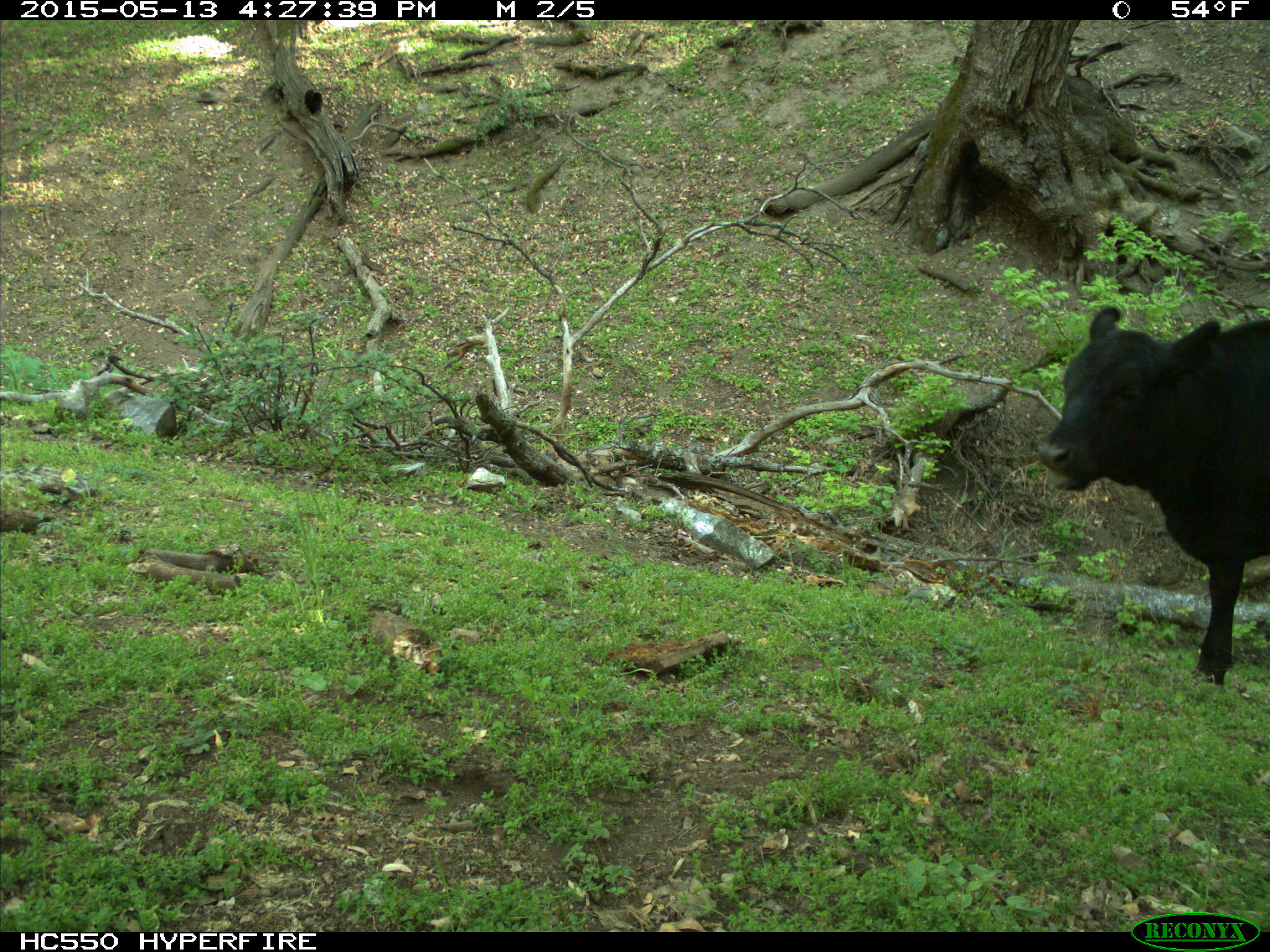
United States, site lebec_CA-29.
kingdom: Animalia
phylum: Chordata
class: Mammalia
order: Artiodactyla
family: Bovidae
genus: Bos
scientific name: Bos taurus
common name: domestic cow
Bos taurus (domestic cow).